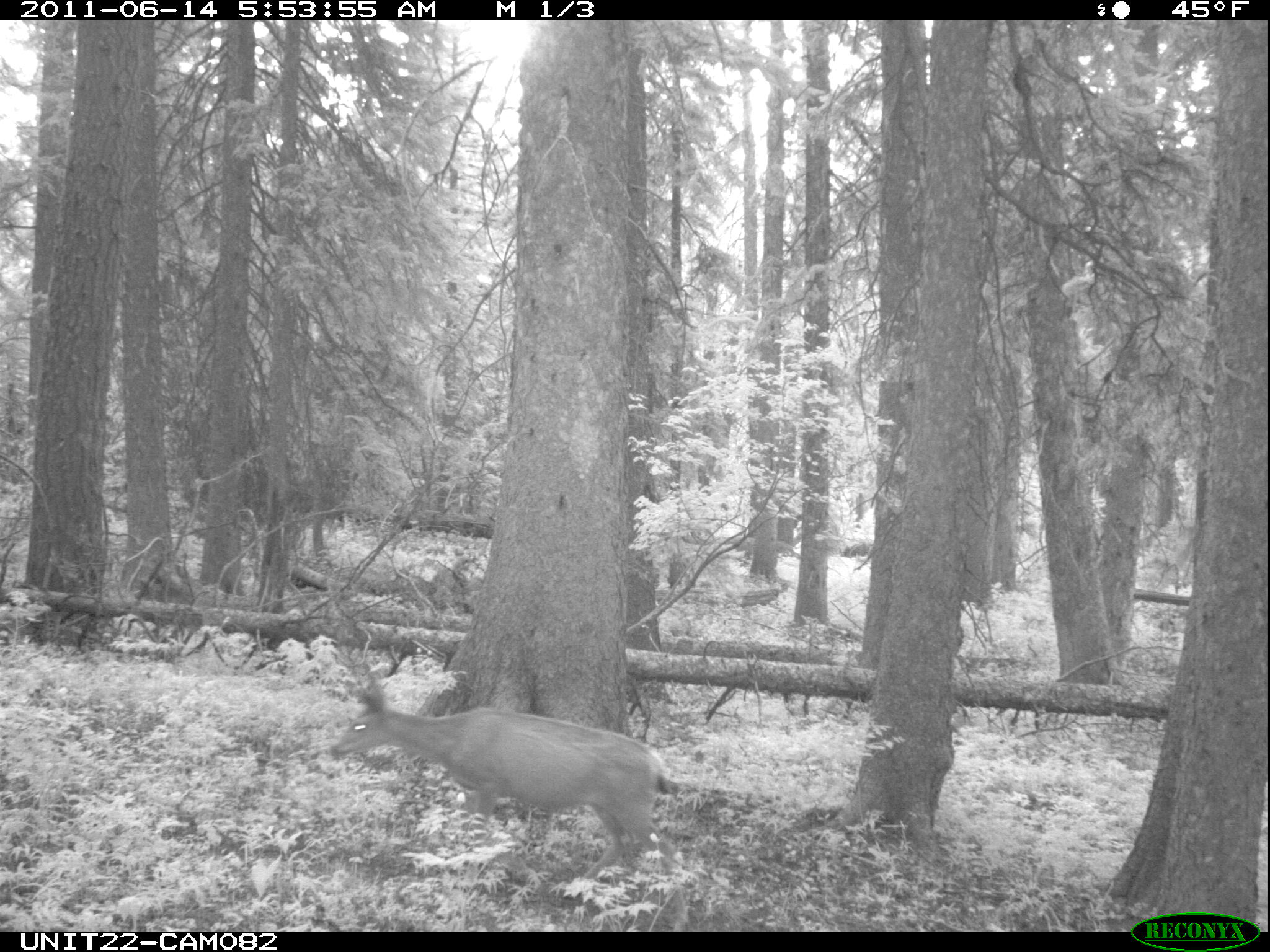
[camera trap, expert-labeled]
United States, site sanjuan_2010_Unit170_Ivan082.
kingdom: Animalia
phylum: Chordata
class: Mammalia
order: Artiodactyla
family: Cervidae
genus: Odocoileus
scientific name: Odocoileus hemionus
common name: mule deer